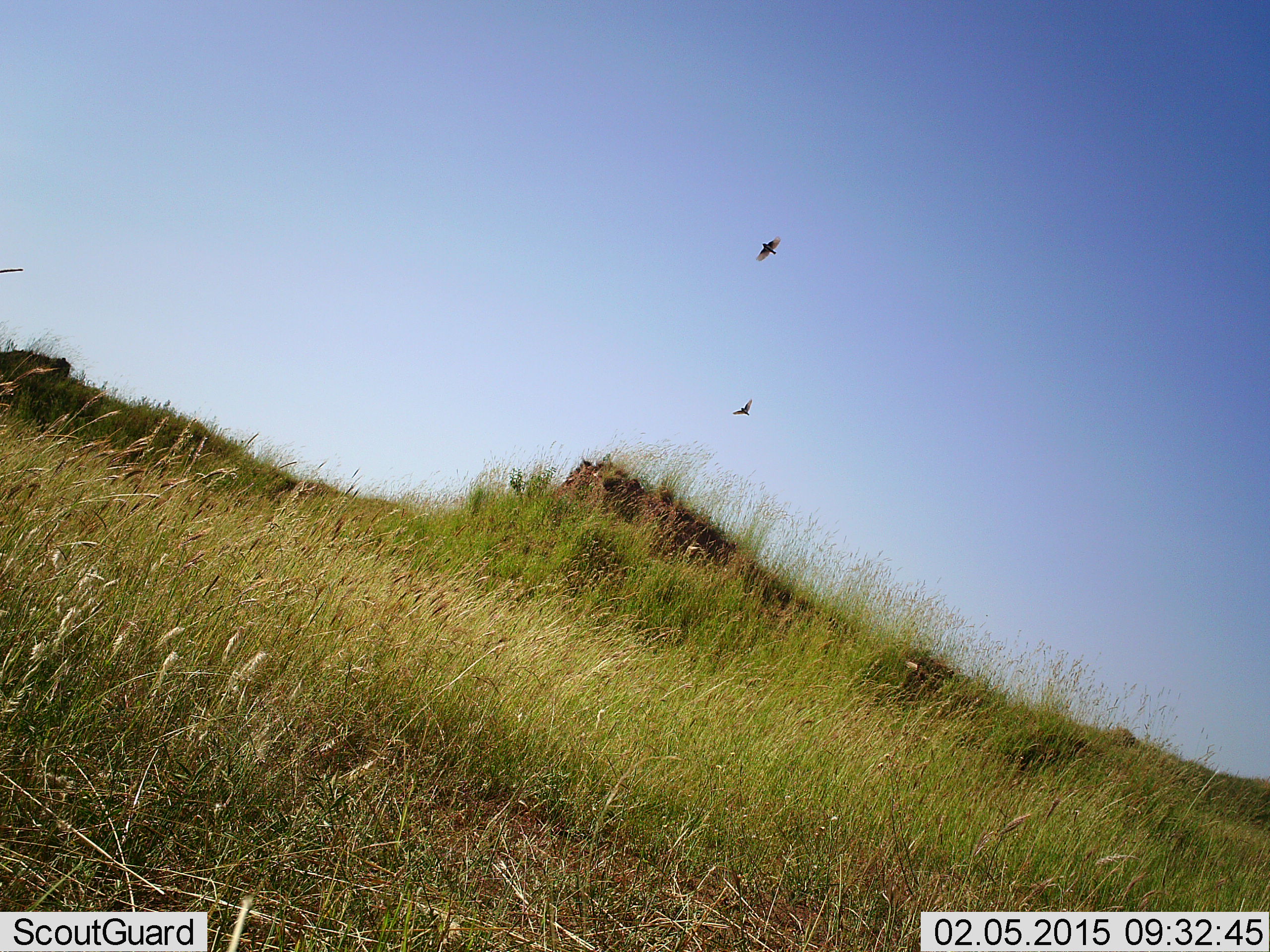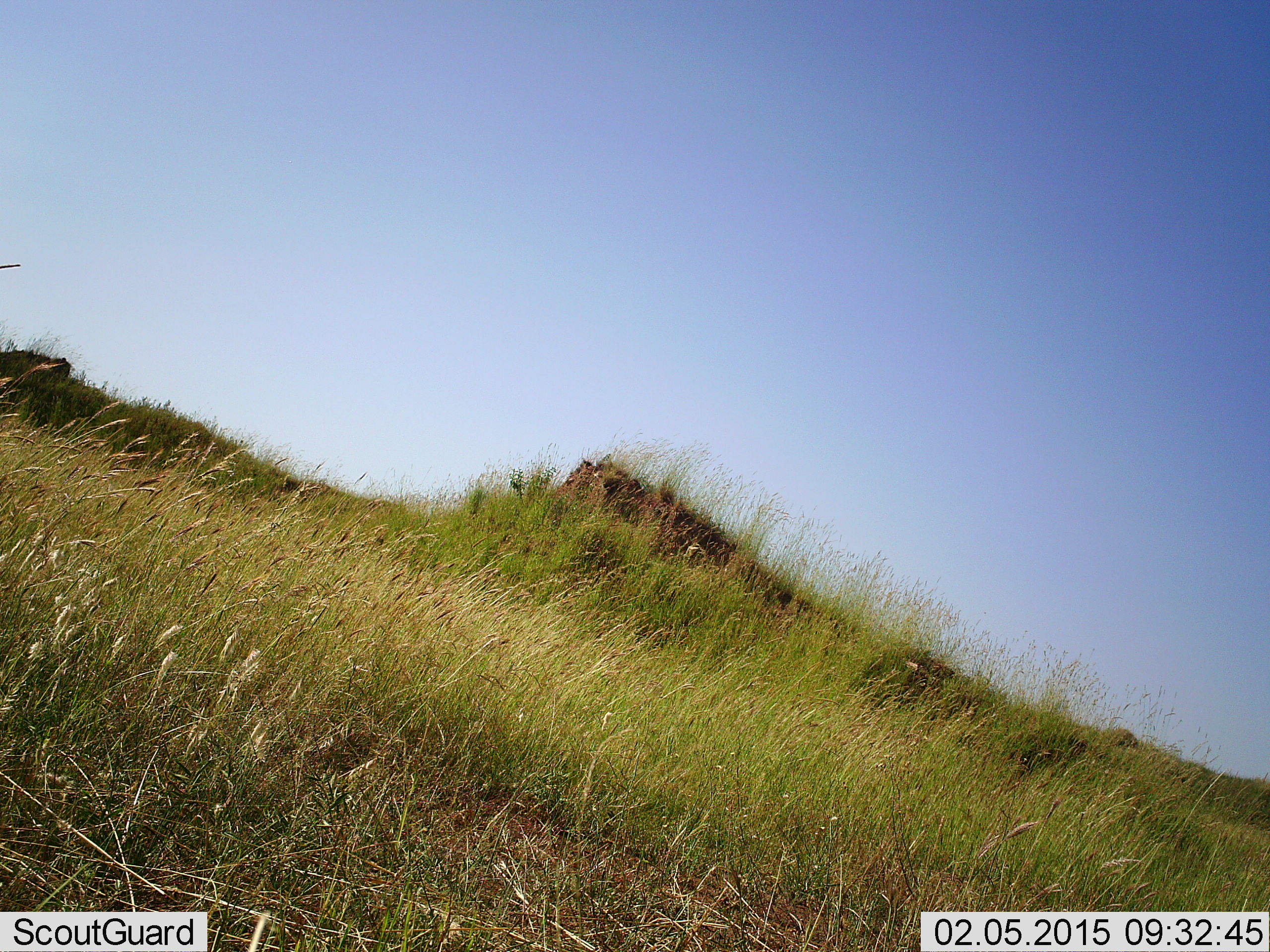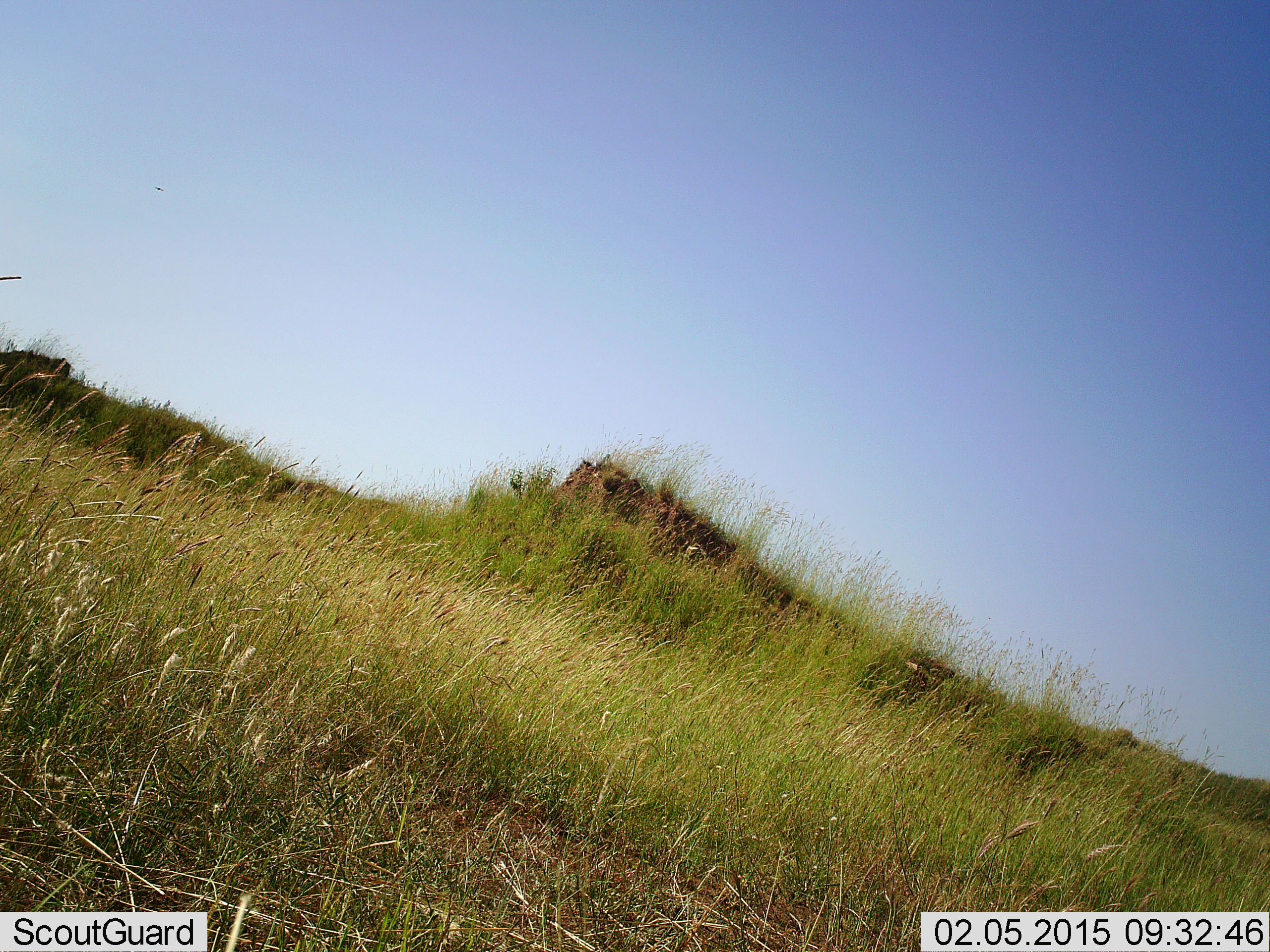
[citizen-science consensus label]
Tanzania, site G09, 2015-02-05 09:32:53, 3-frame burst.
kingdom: Animalia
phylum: Chordata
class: Aves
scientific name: Aves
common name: bird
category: otherbird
Otherbird (bird) (Aves), count 2. Behavior (volunteer vote fractions): standing 0%, resting 0%, moving 100%, interacting 0%. Young present (vote fraction): 0%. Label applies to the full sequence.